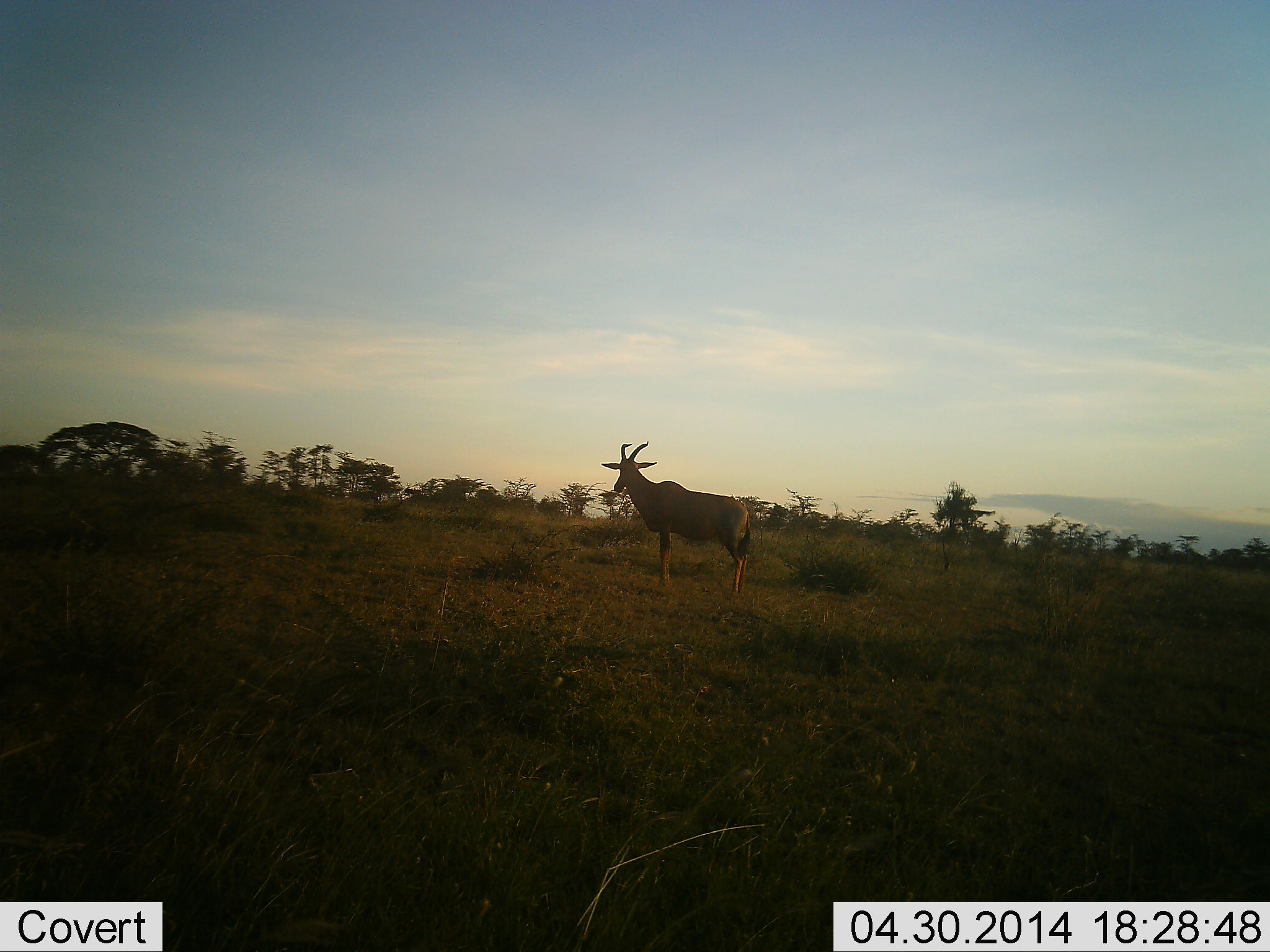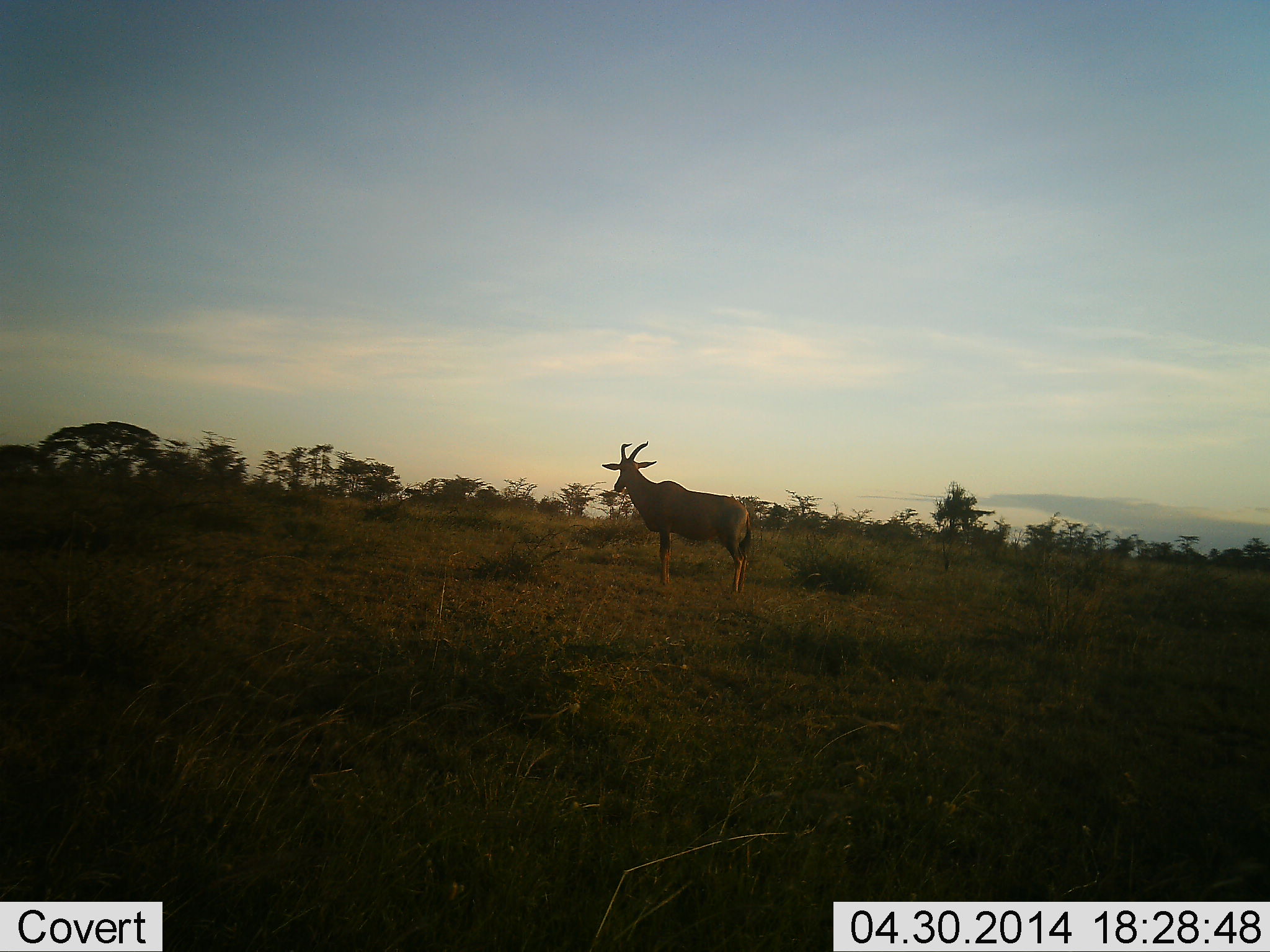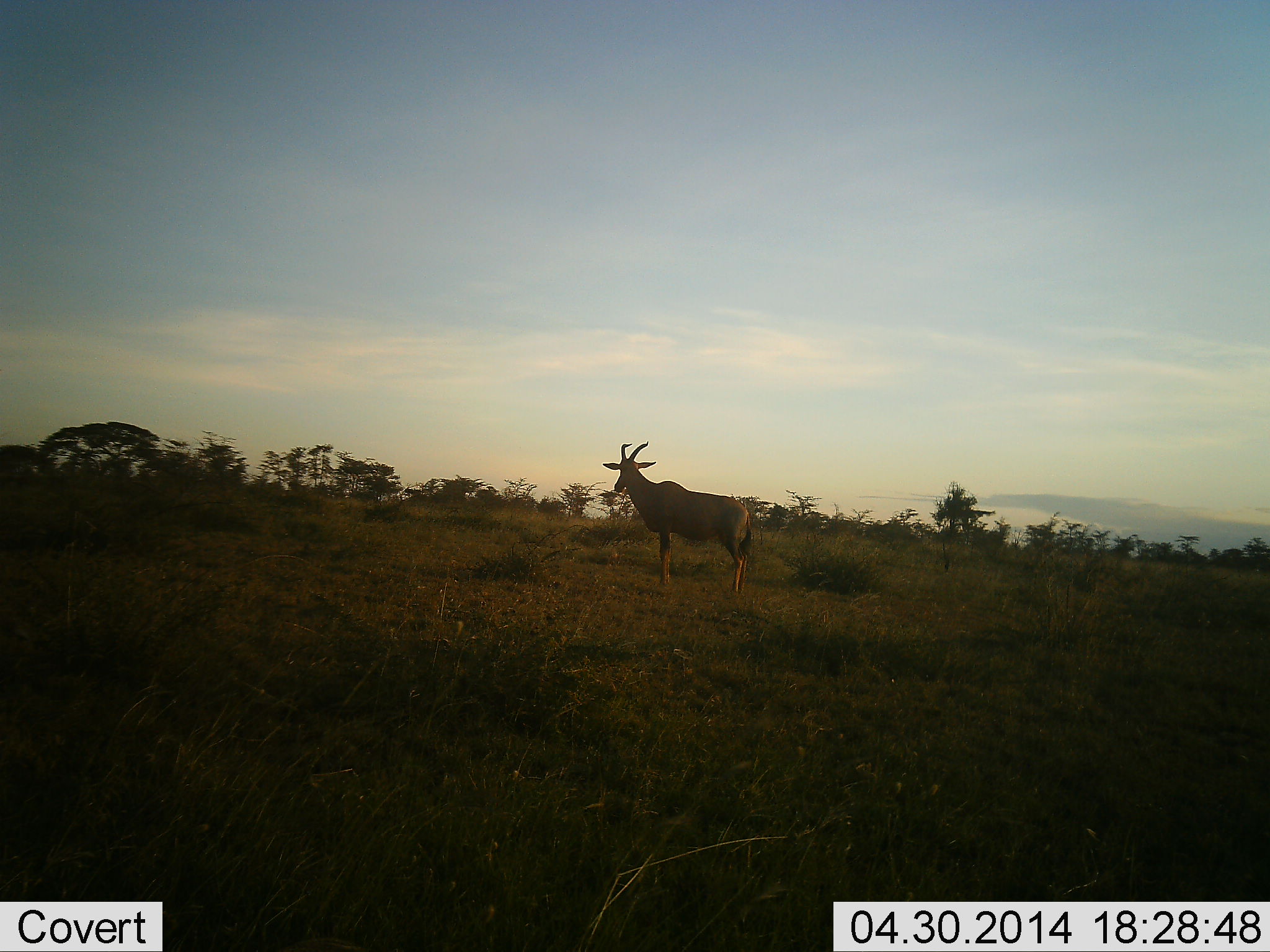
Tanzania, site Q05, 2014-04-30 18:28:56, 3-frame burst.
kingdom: Animalia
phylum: Chordata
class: Mammalia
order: Artiodactyla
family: Bovidae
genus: Alcelaphus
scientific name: Alcelaphus buselaphus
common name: hartebeest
Hartebeest (Alcelaphus buselaphus), count 1. Behavior (volunteer vote fractions): standing 100%, resting 0%, moving 0%, interacting 0%. Young present (vote fraction): 0%. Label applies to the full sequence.